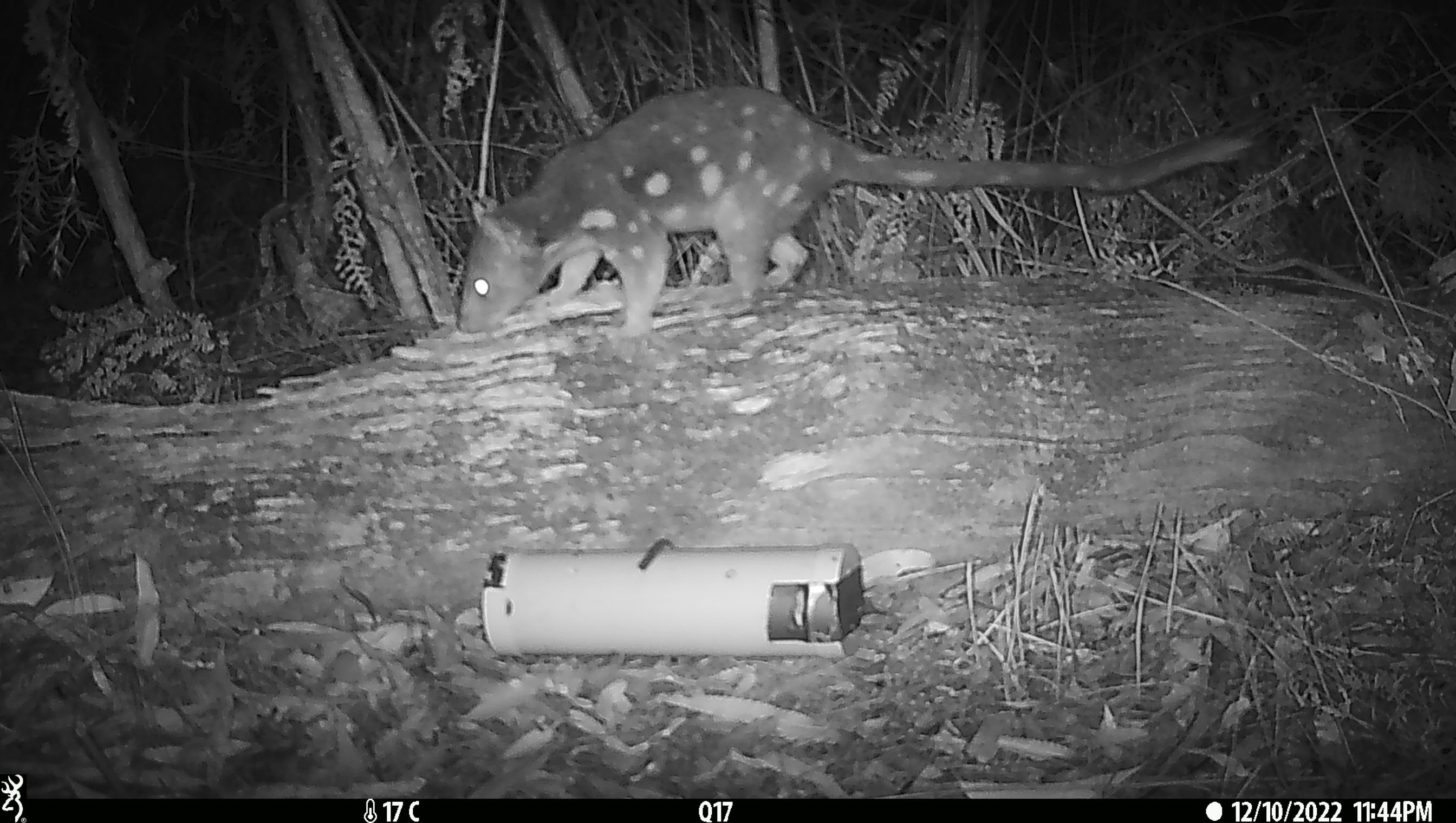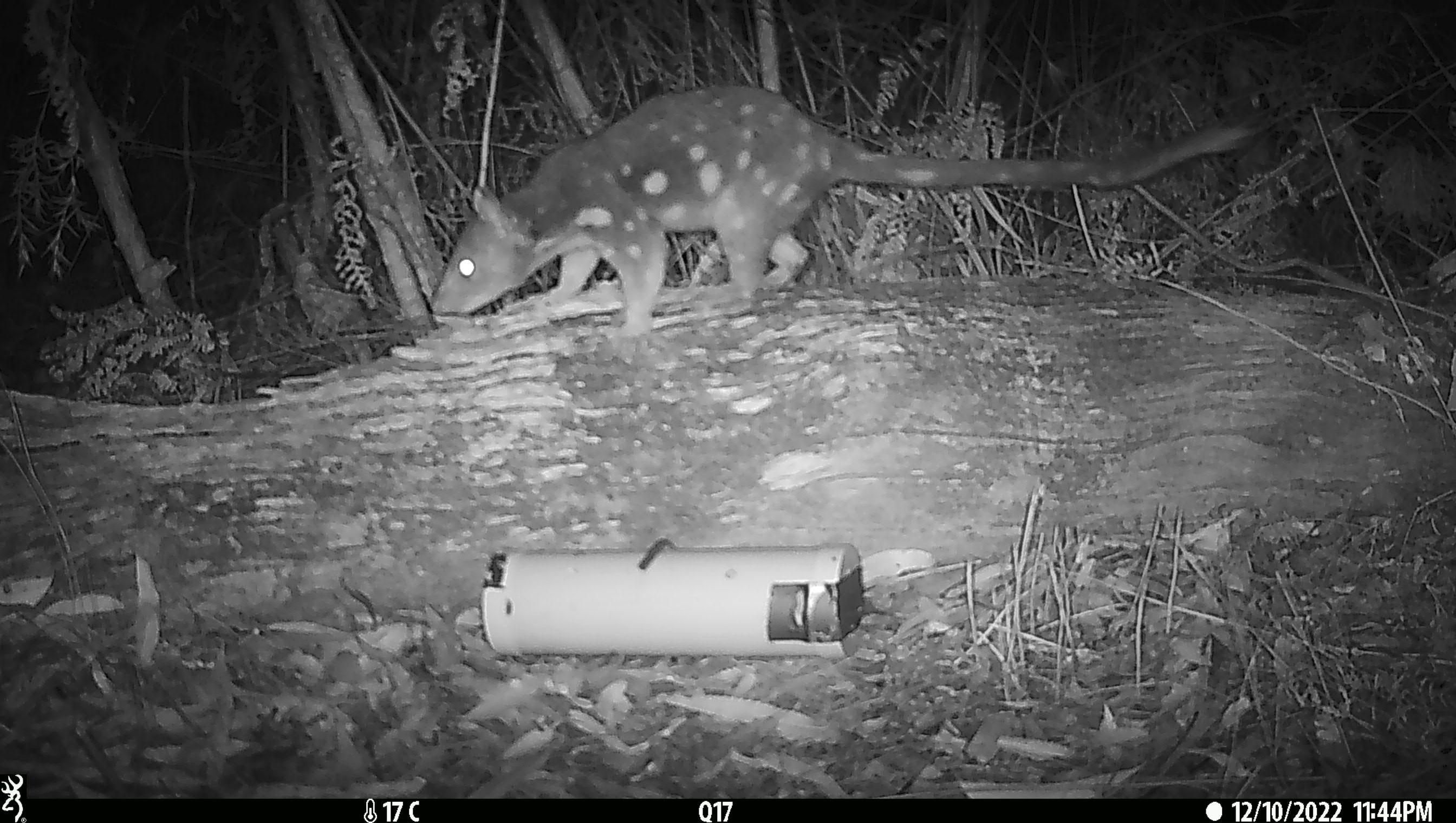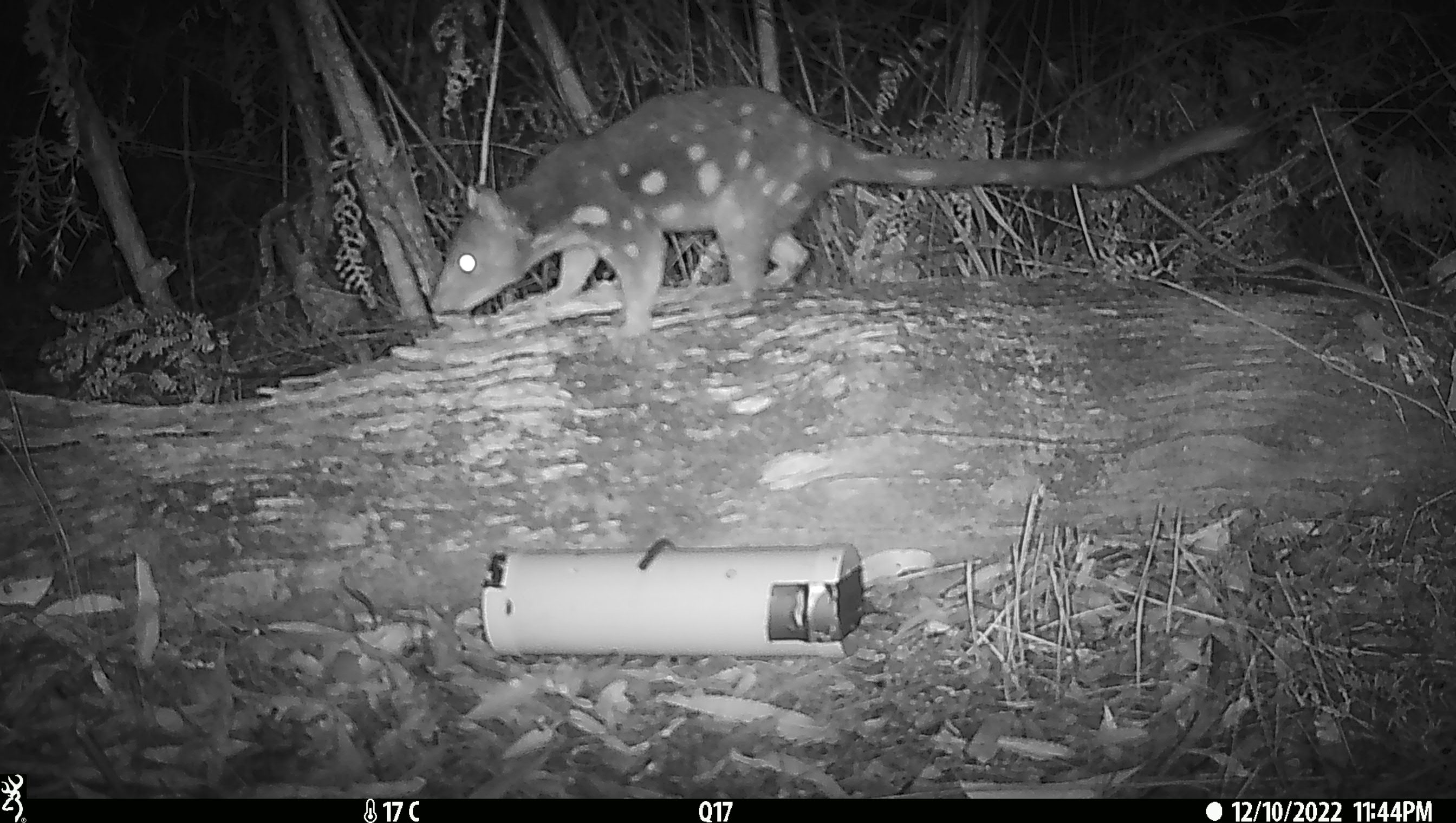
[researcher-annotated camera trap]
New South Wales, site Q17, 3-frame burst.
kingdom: Animalia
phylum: Chordata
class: Mammalia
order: Dasyuromorphia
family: Dasyuridae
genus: Dasyurus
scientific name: Dasyurus maculatus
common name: spotted-tailed quoll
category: quoll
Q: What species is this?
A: Quoll (spotted-tailed quoll) (Dasyurus maculatus).